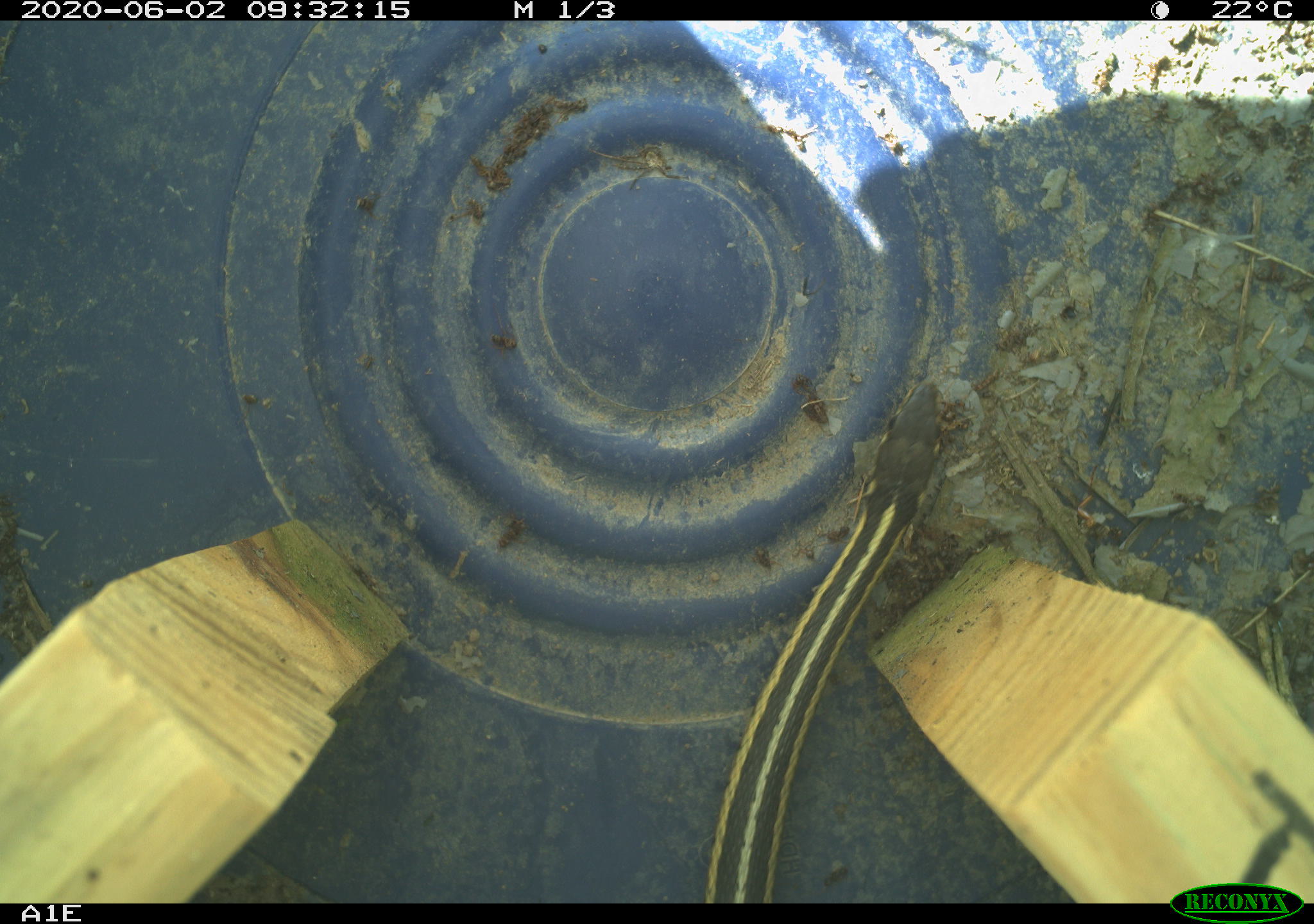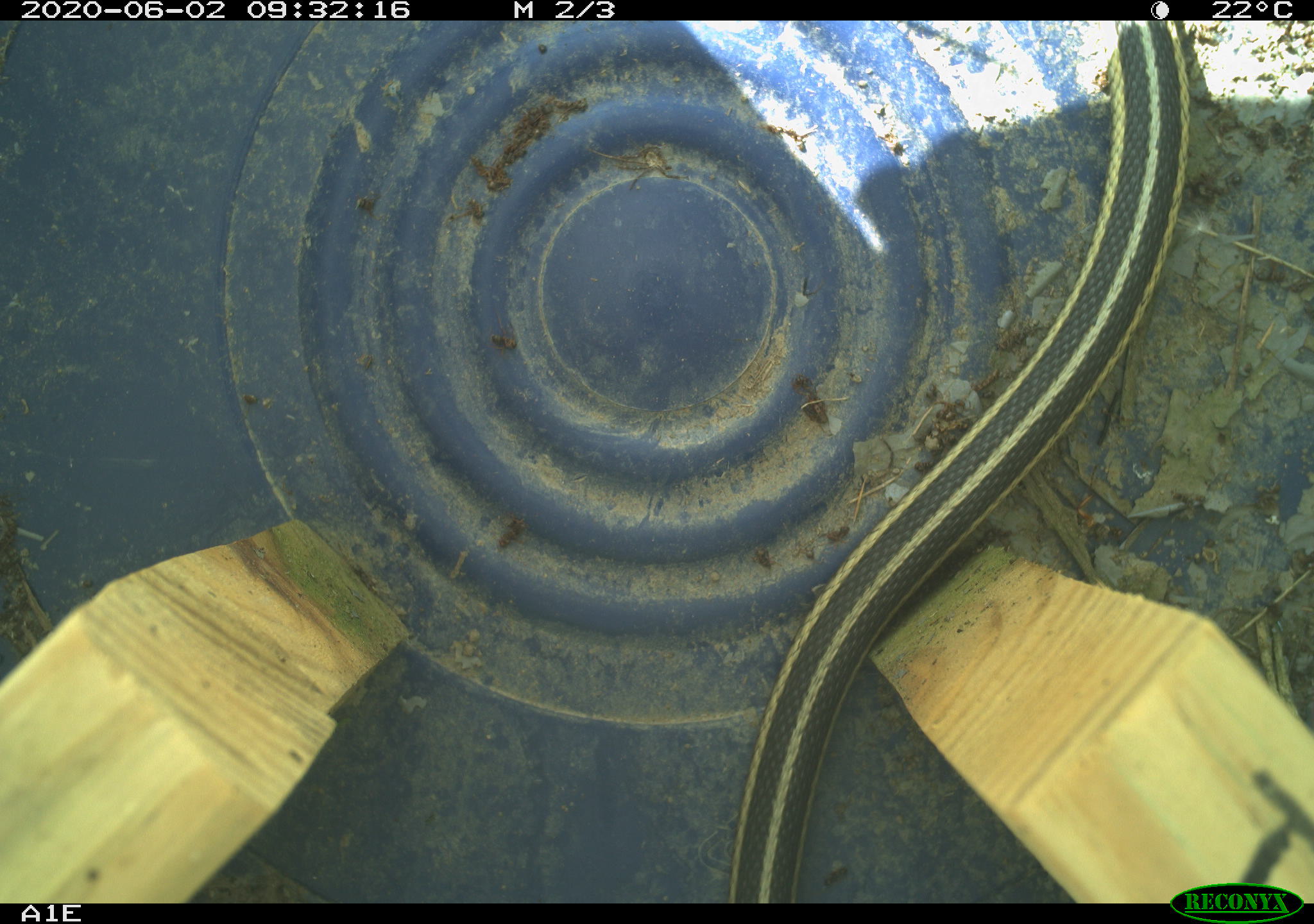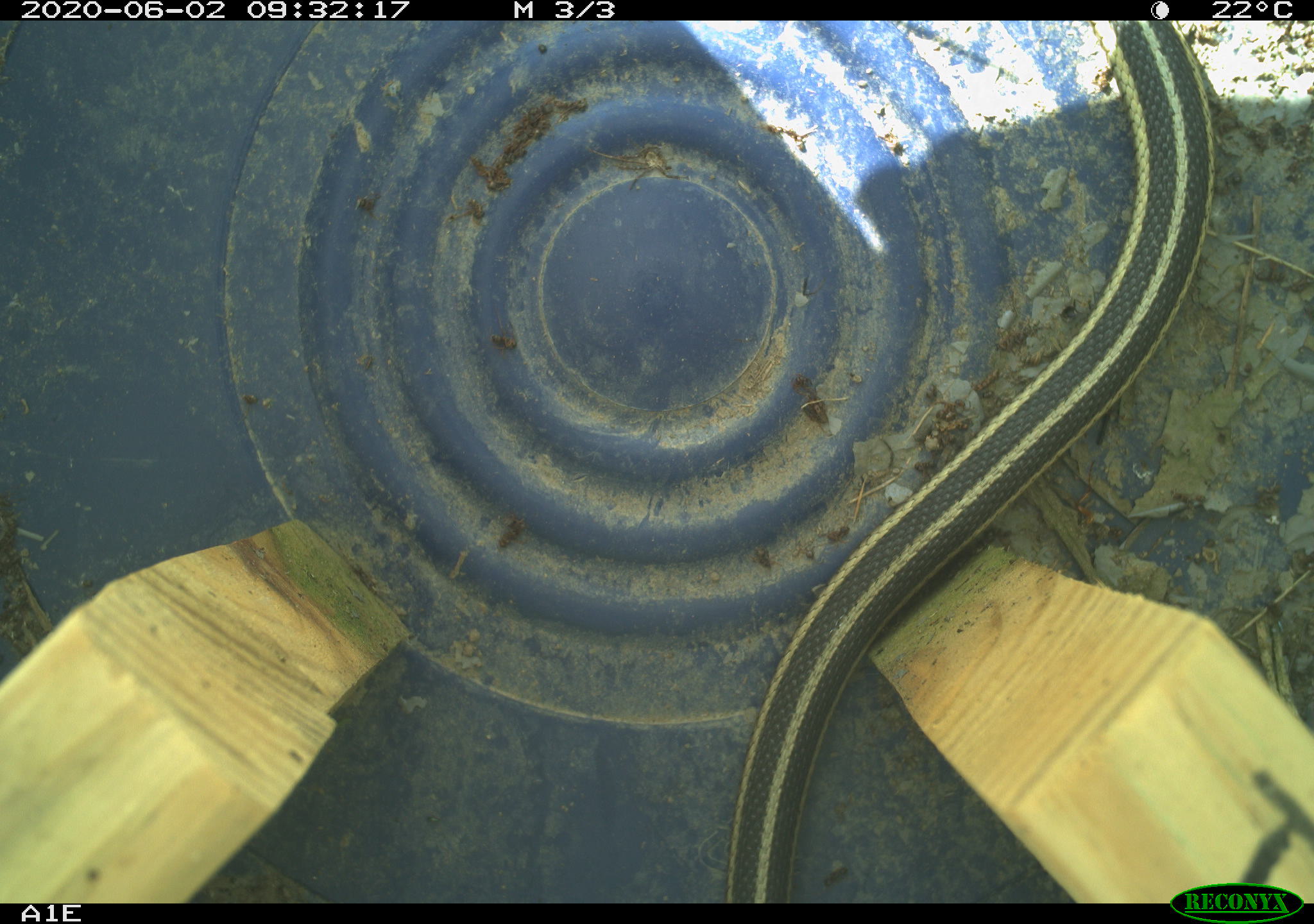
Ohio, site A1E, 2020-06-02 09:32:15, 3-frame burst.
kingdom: Animalia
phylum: Chordata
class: Reptilia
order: Squamata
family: Colubridae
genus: Thamnophis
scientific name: Thamnophis sirtalis sirtalis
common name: eastern gartersnake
Eastern gartersnake (Thamnophis sirtalis sirtalis).